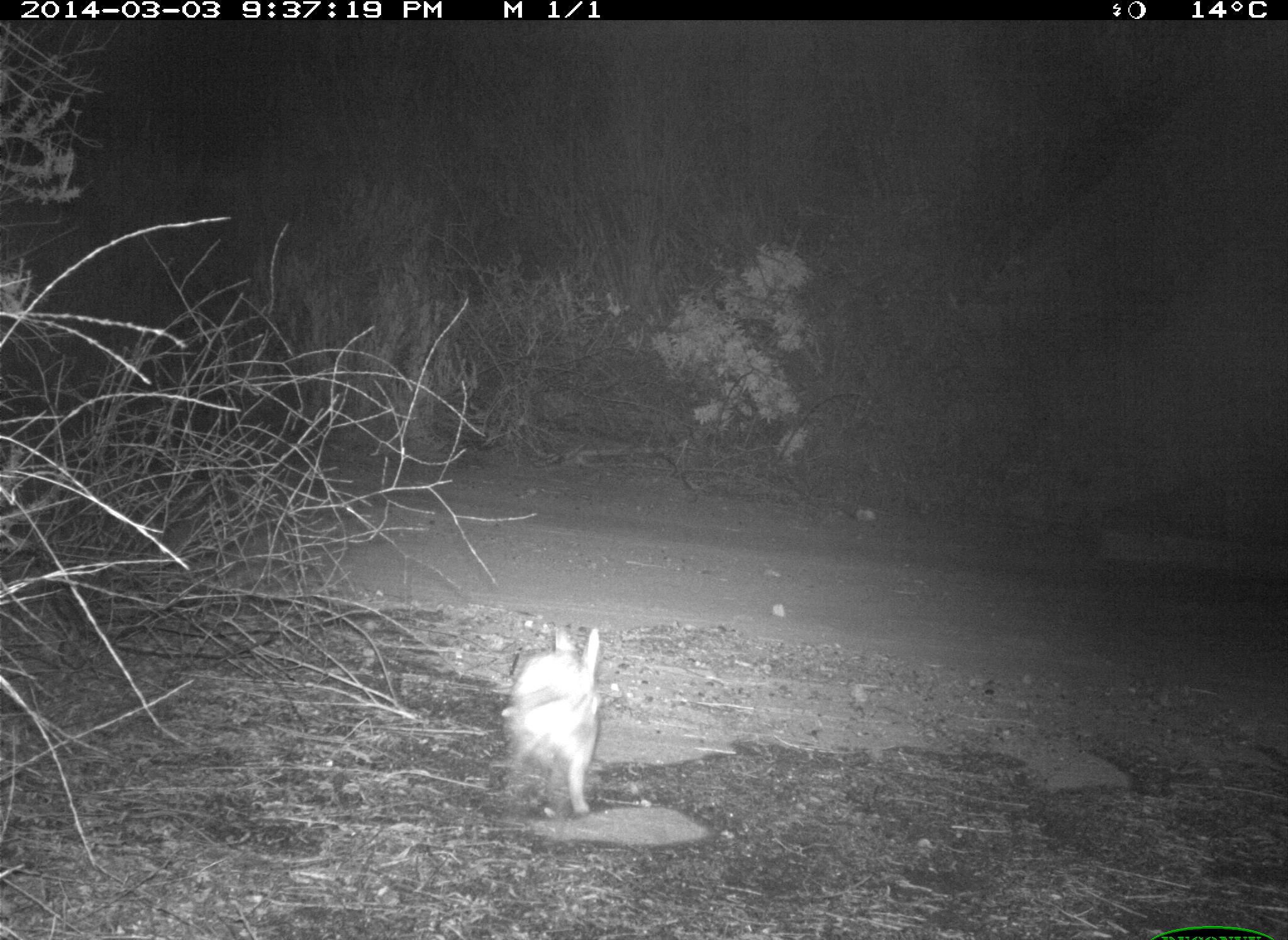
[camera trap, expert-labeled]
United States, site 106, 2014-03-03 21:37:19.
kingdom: Animalia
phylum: Chordata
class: Mammalia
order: Lagomorpha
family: Leporidae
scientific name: Leporidae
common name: rabbits and hares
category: rabbit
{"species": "rabbit (rabbits and hares) (Leporidae)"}